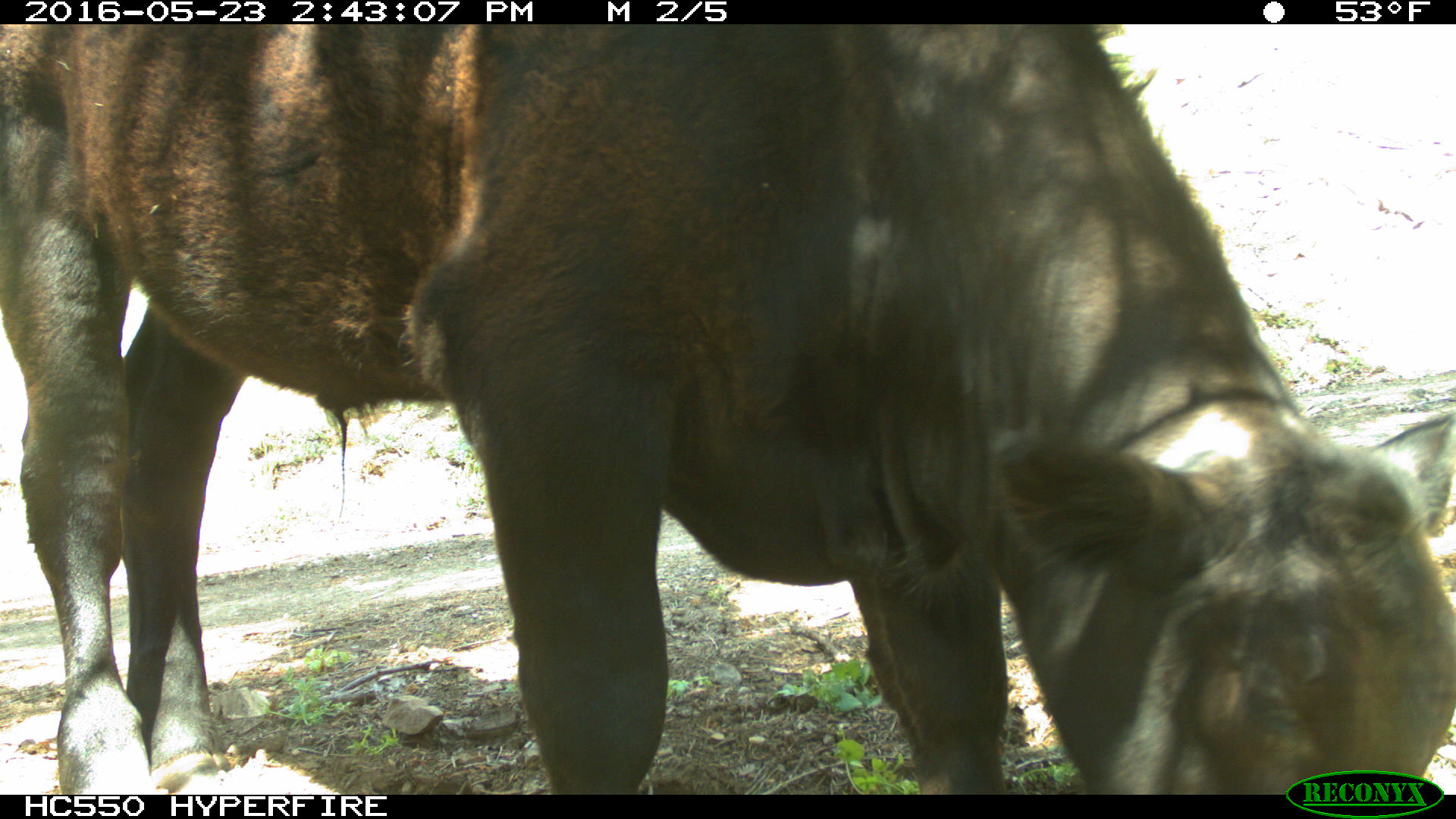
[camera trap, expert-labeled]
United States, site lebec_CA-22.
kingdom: Animalia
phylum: Chordata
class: Mammalia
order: Artiodactyla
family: Bovidae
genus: Bos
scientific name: Bos taurus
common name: domestic cow